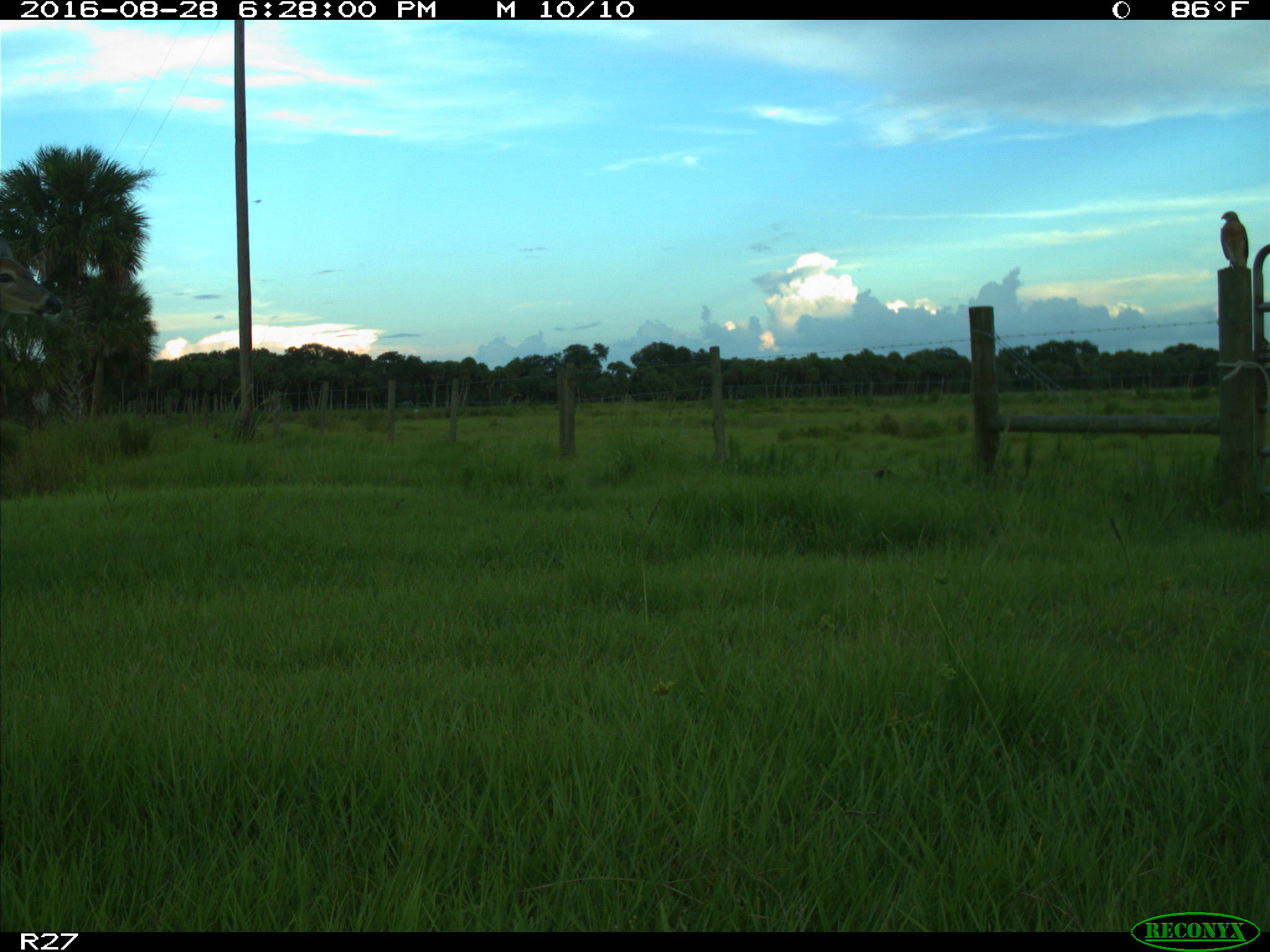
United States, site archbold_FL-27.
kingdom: Animalia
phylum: Chordata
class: Aves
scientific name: Aves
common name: birds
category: unidentified bird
Unidentified bird (birds) (Aves).